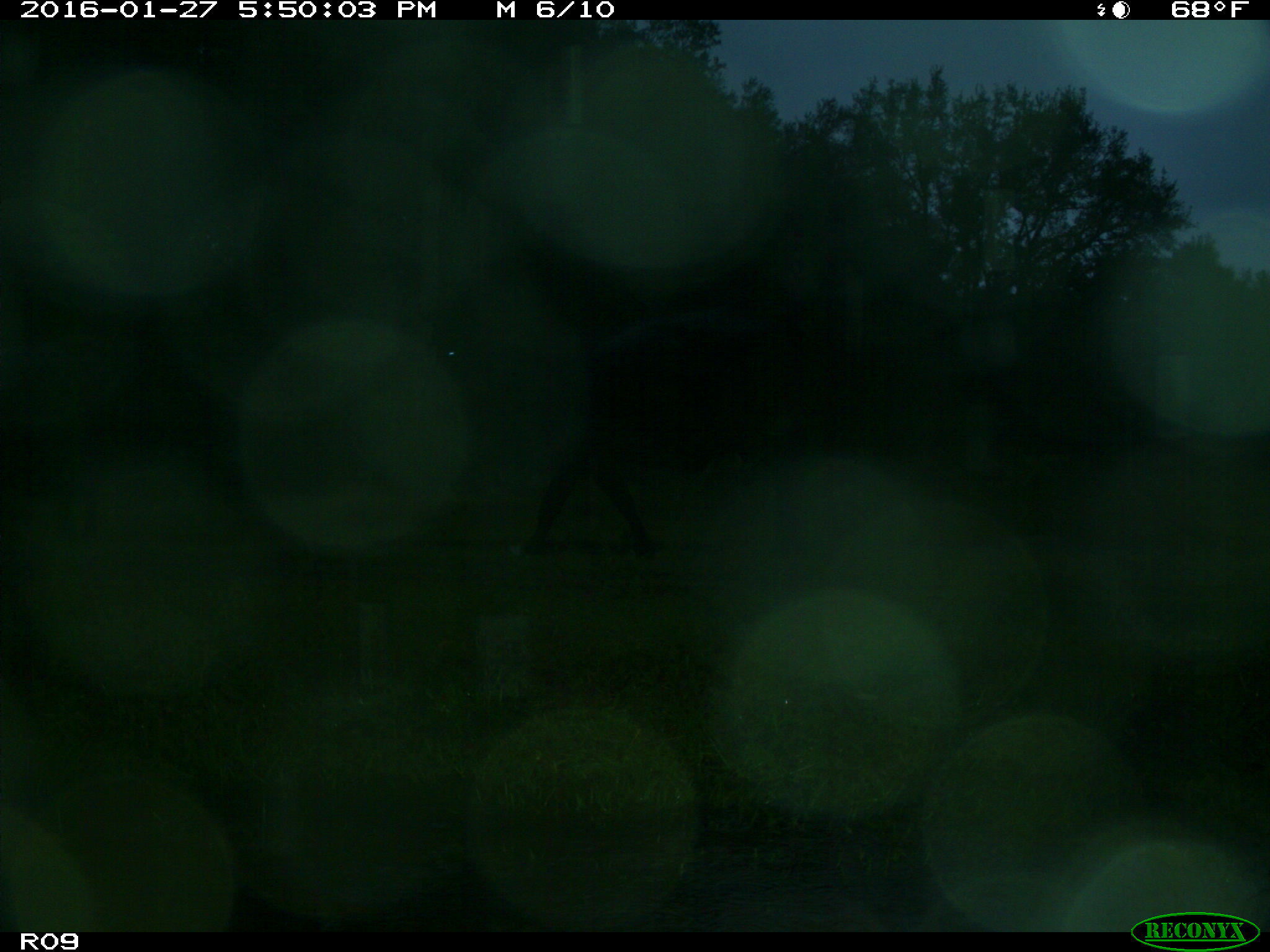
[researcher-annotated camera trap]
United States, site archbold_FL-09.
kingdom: Animalia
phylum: Chordata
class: Mammalia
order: Artiodactyla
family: Bovidae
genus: Bos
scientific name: Bos taurus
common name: domestic cow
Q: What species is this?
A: Bos taurus (domestic cow).